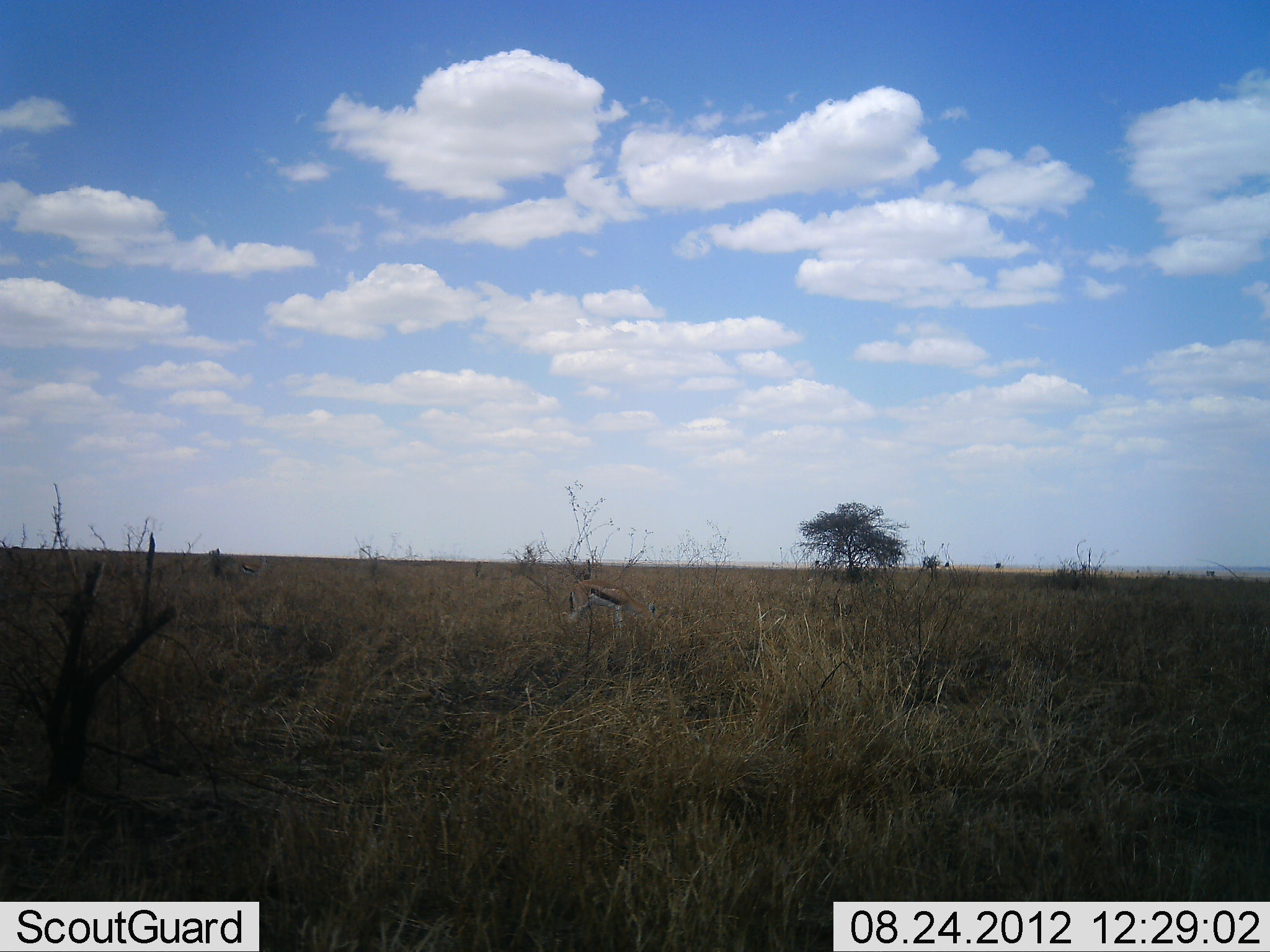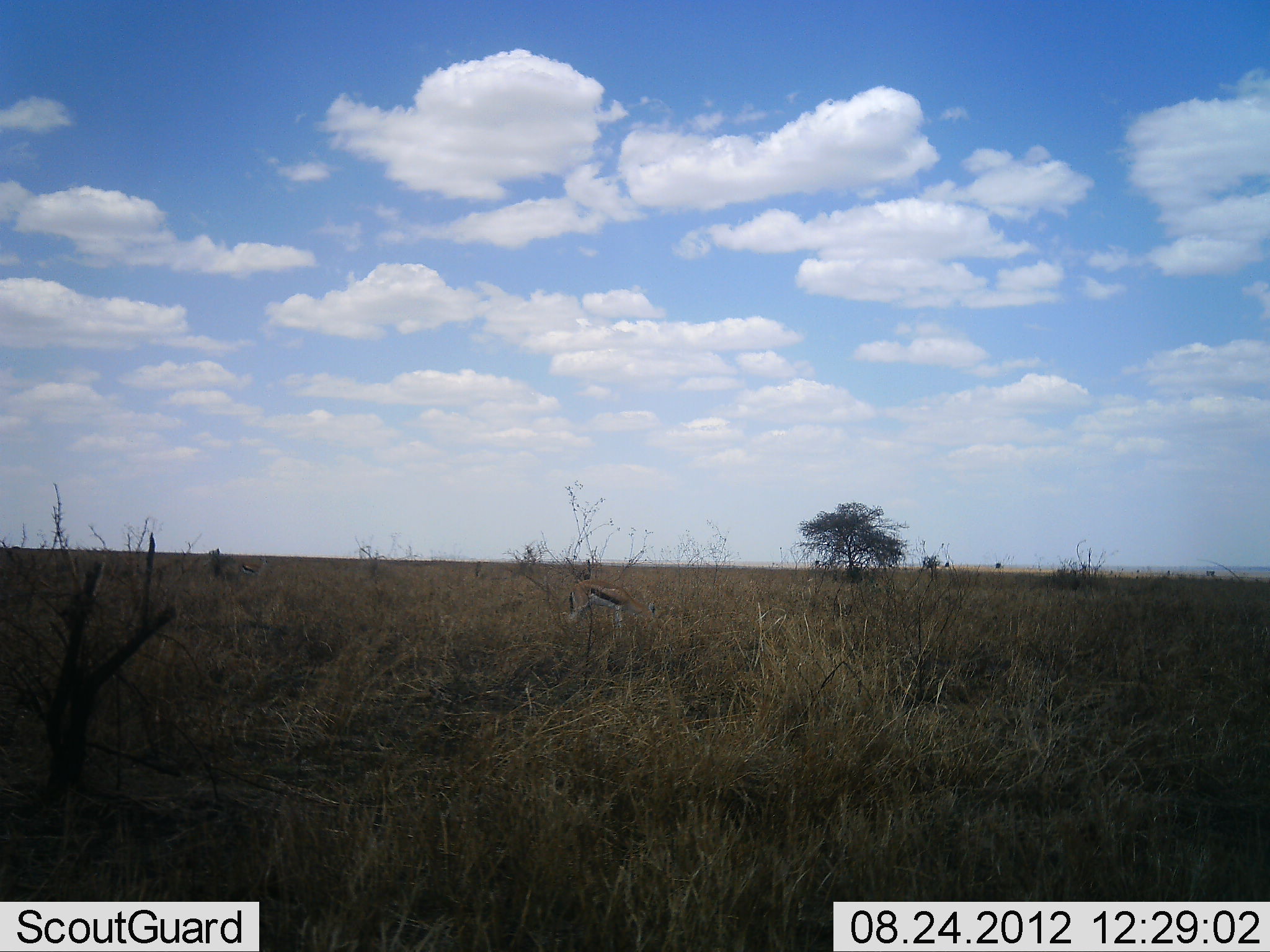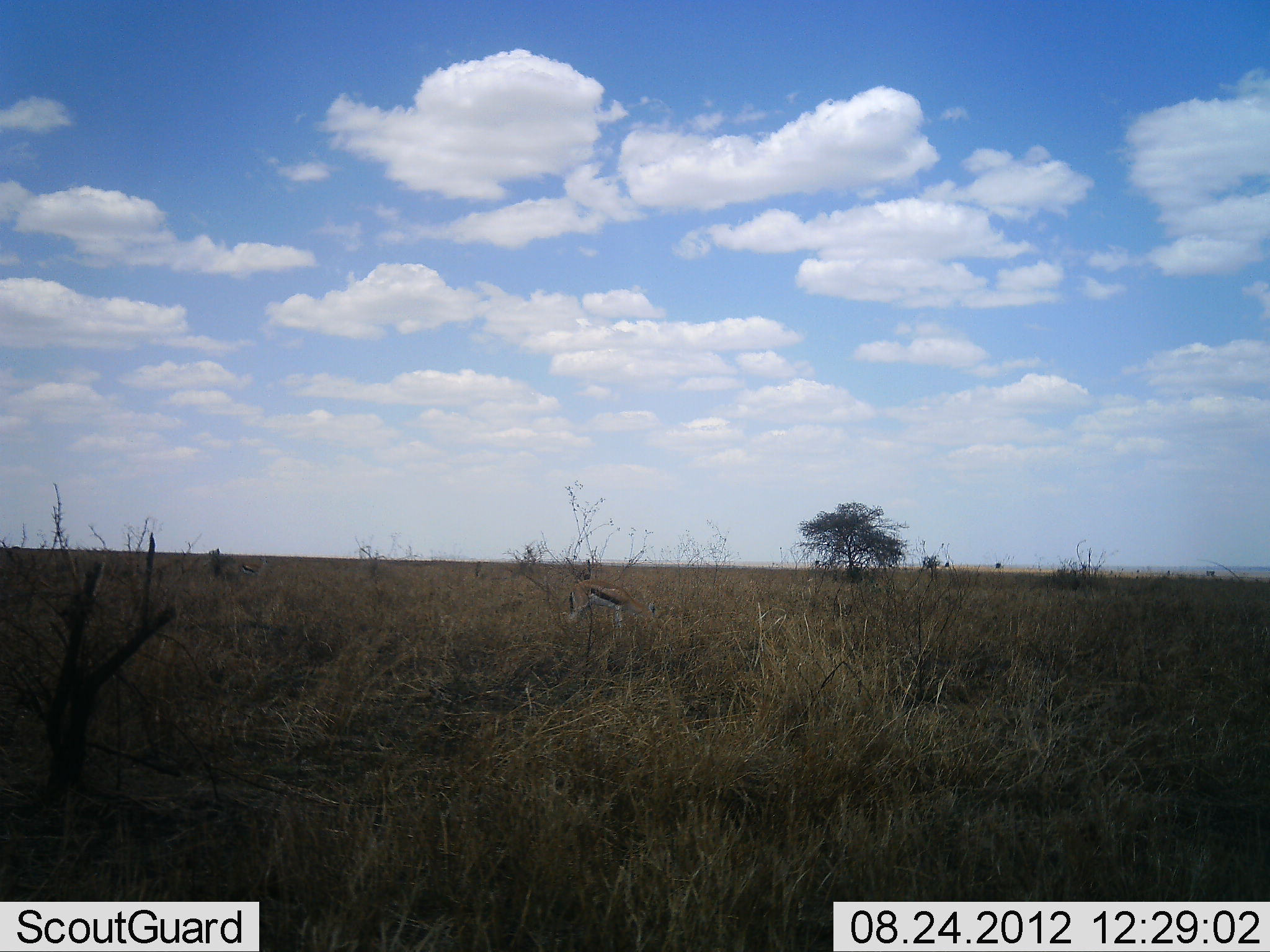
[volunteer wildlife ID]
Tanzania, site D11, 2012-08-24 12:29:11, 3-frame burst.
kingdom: Animalia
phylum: Chordata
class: Mammalia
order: Artiodactyla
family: Bovidae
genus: Eudorcas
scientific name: Eudorcas thomsonii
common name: thomson's gazelle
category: gazellethomsons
Gazellethomsons (thomson's gazelle) (Eudorcas thomsonii), count 1. Behavior (volunteer vote fractions): standing 70%, resting 0%, moving 0%, interacting 10%. Young present (vote fraction): 0%. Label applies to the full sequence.